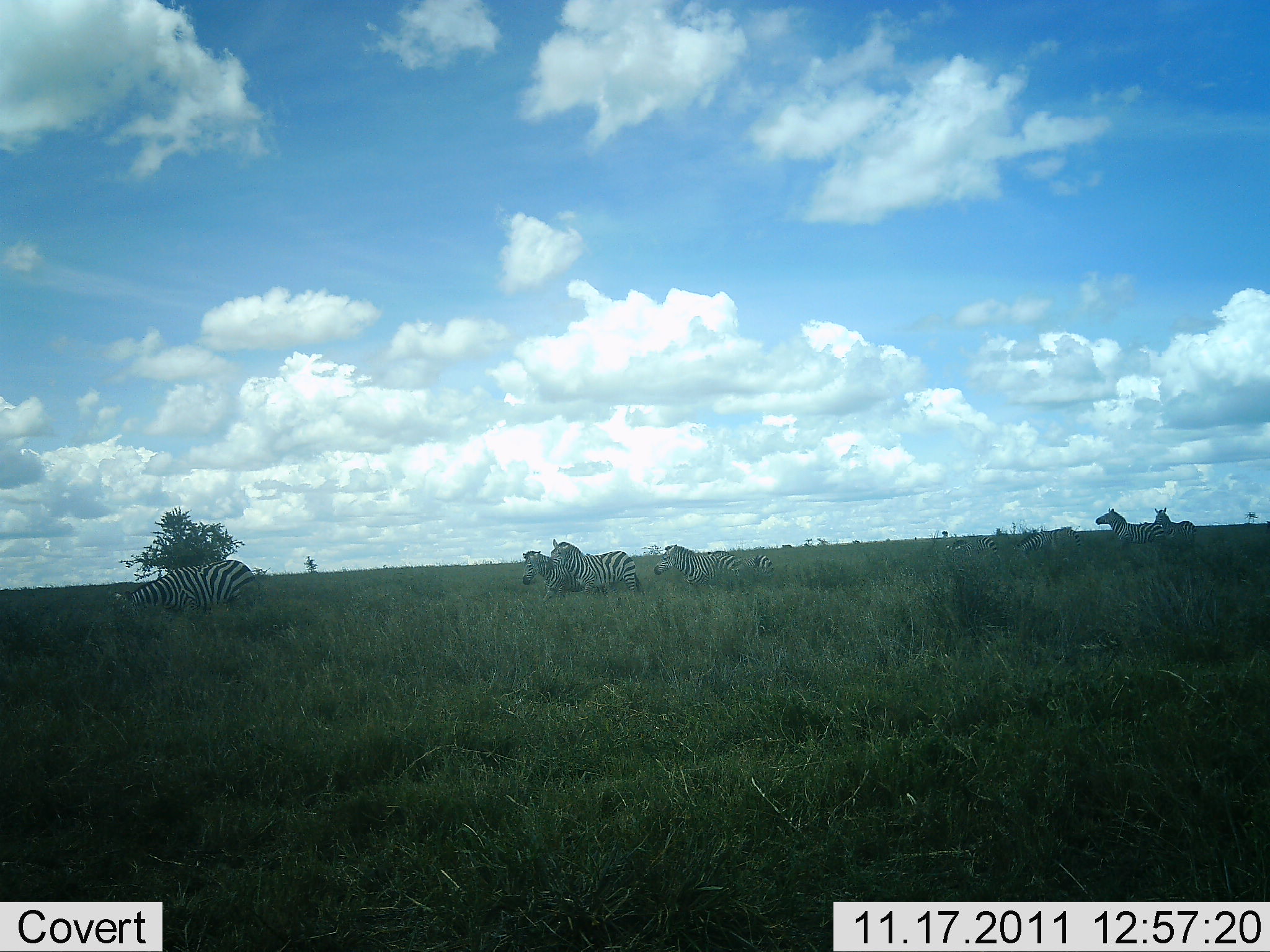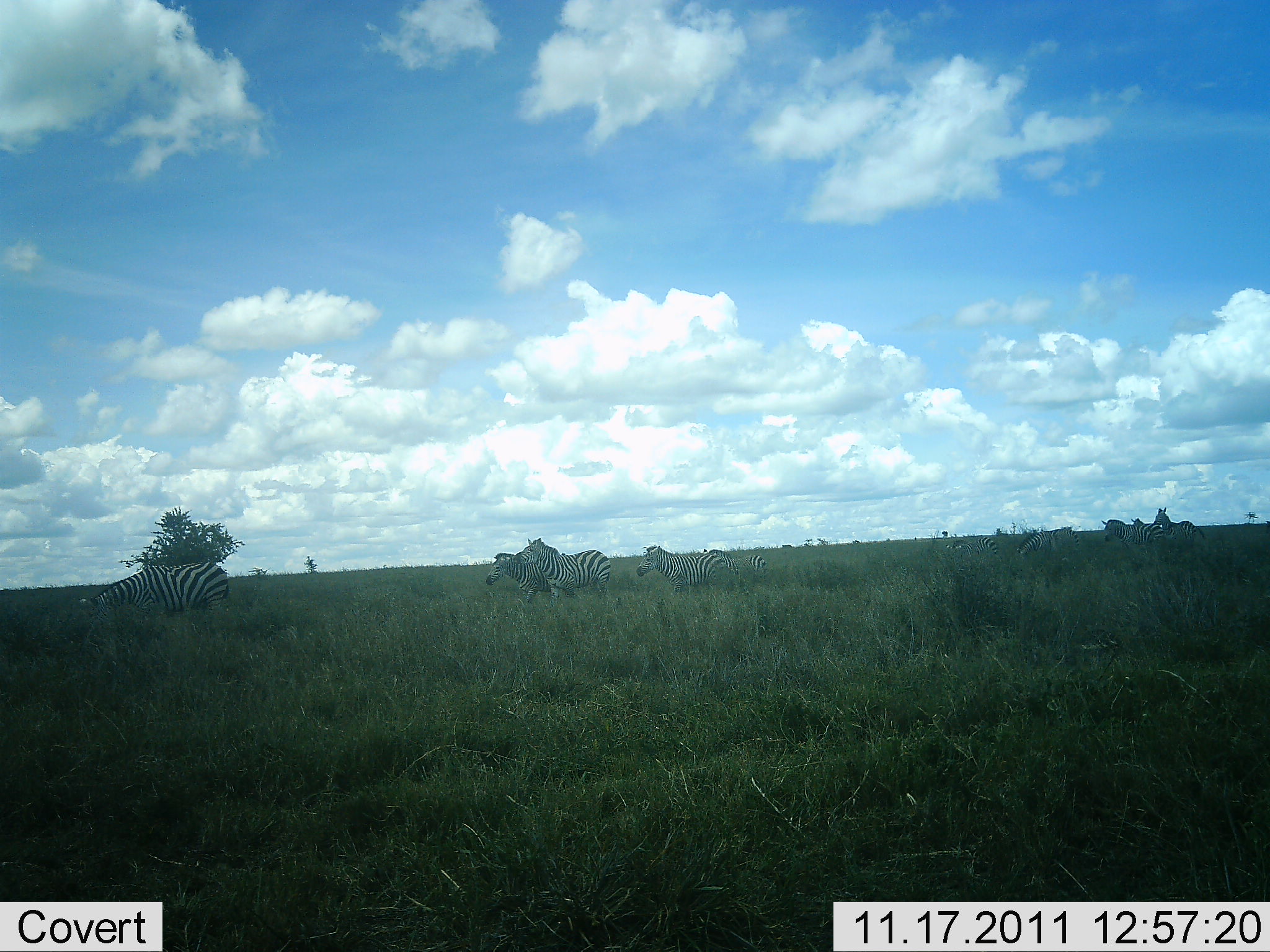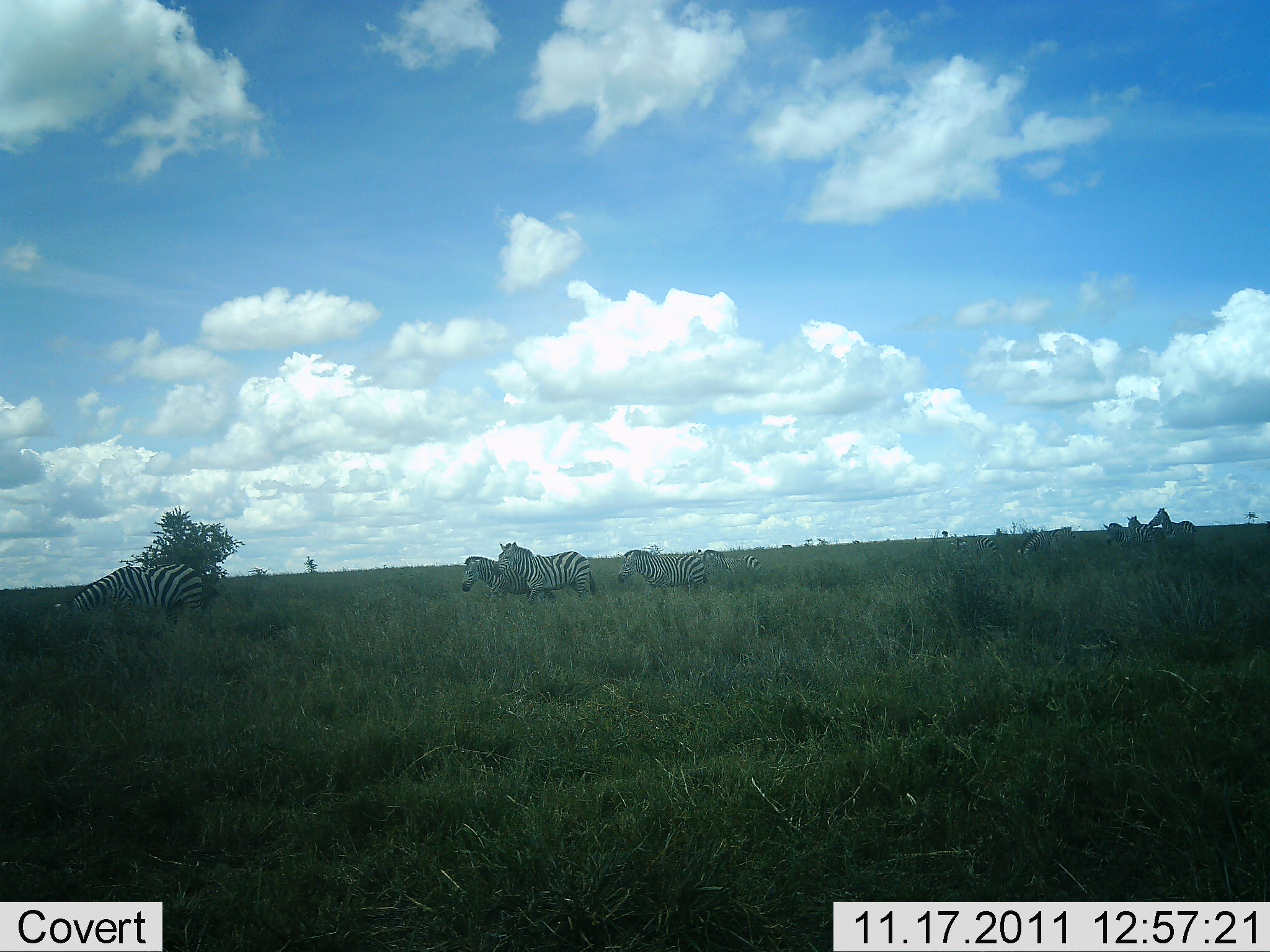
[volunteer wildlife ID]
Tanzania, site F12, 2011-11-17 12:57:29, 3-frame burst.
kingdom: Animalia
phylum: Chordata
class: Mammalia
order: Perissodactyla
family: Equidae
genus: Equus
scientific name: Equus quagga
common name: plains zebra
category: zebra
Zebra (plains zebra) (Equus quagga), count 9. Behavior (volunteer vote fractions): standing 33%, resting 0%, moving 93%, interacting 20%. Young present (vote fraction): 7%. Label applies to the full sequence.